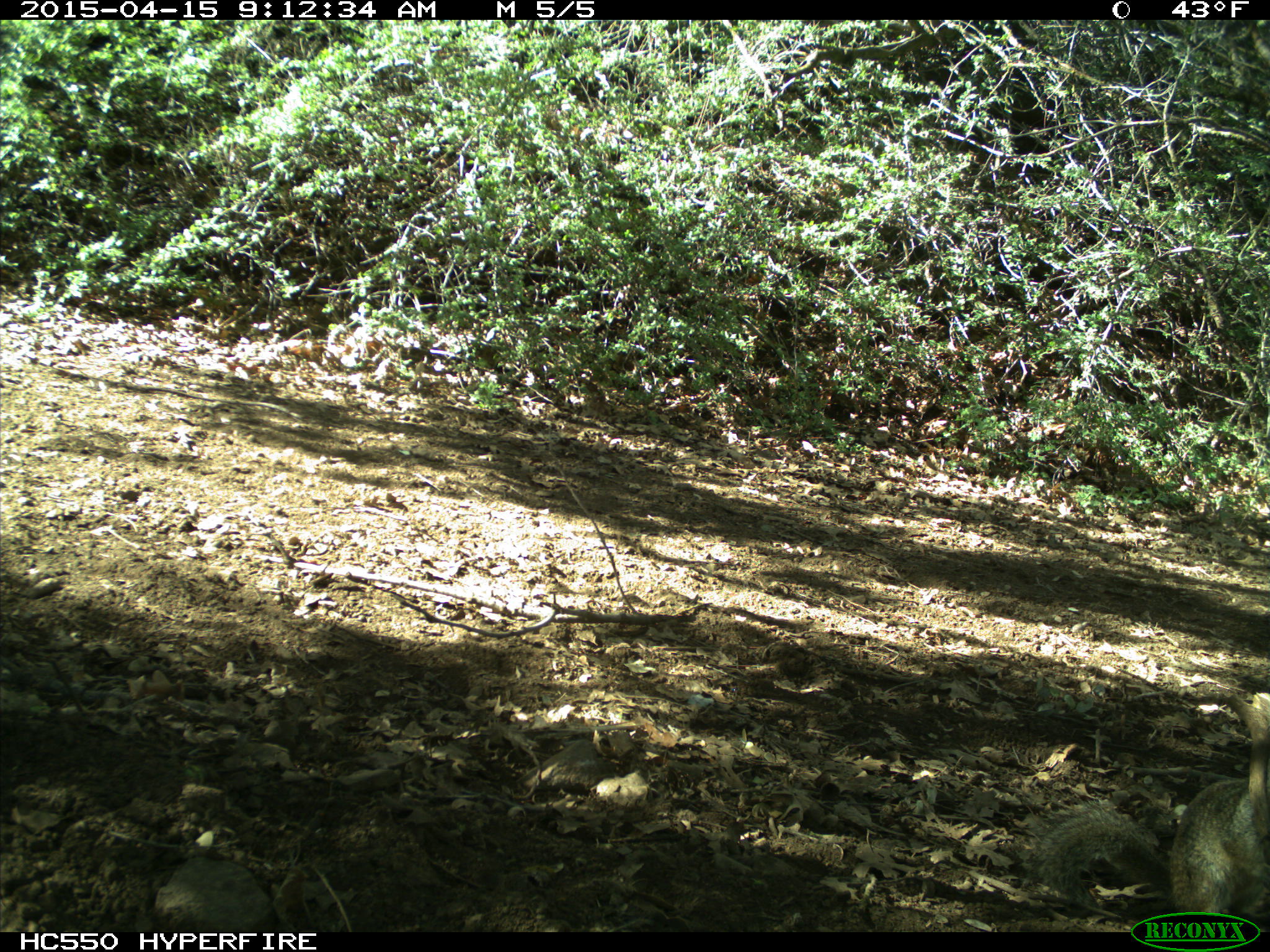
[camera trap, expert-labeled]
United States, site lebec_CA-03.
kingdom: Animalia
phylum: Chordata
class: Mammalia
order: Rodentia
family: Sciuridae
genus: Otospermophilus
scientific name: Otospermophilus beecheyi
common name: california ground squirrel